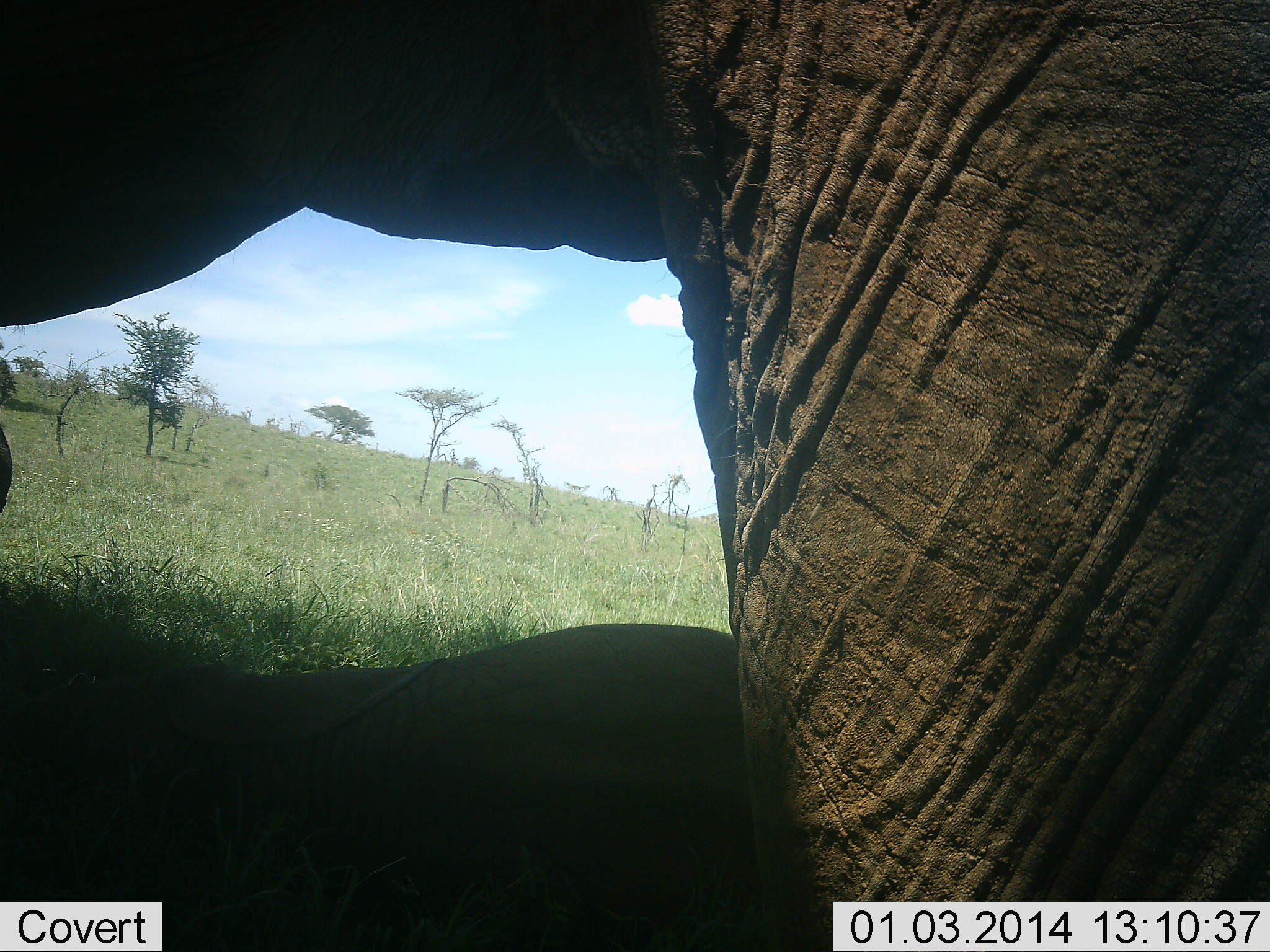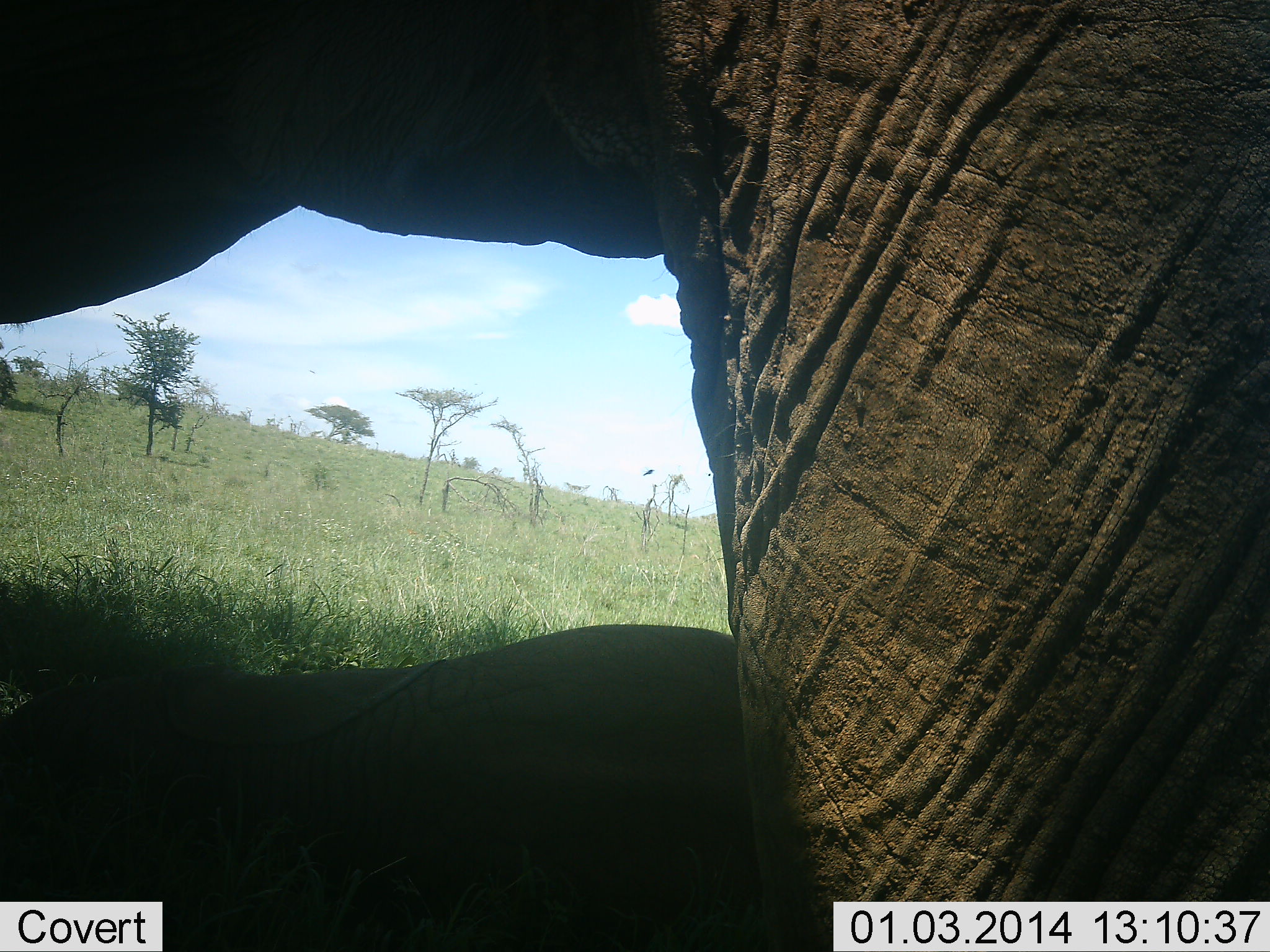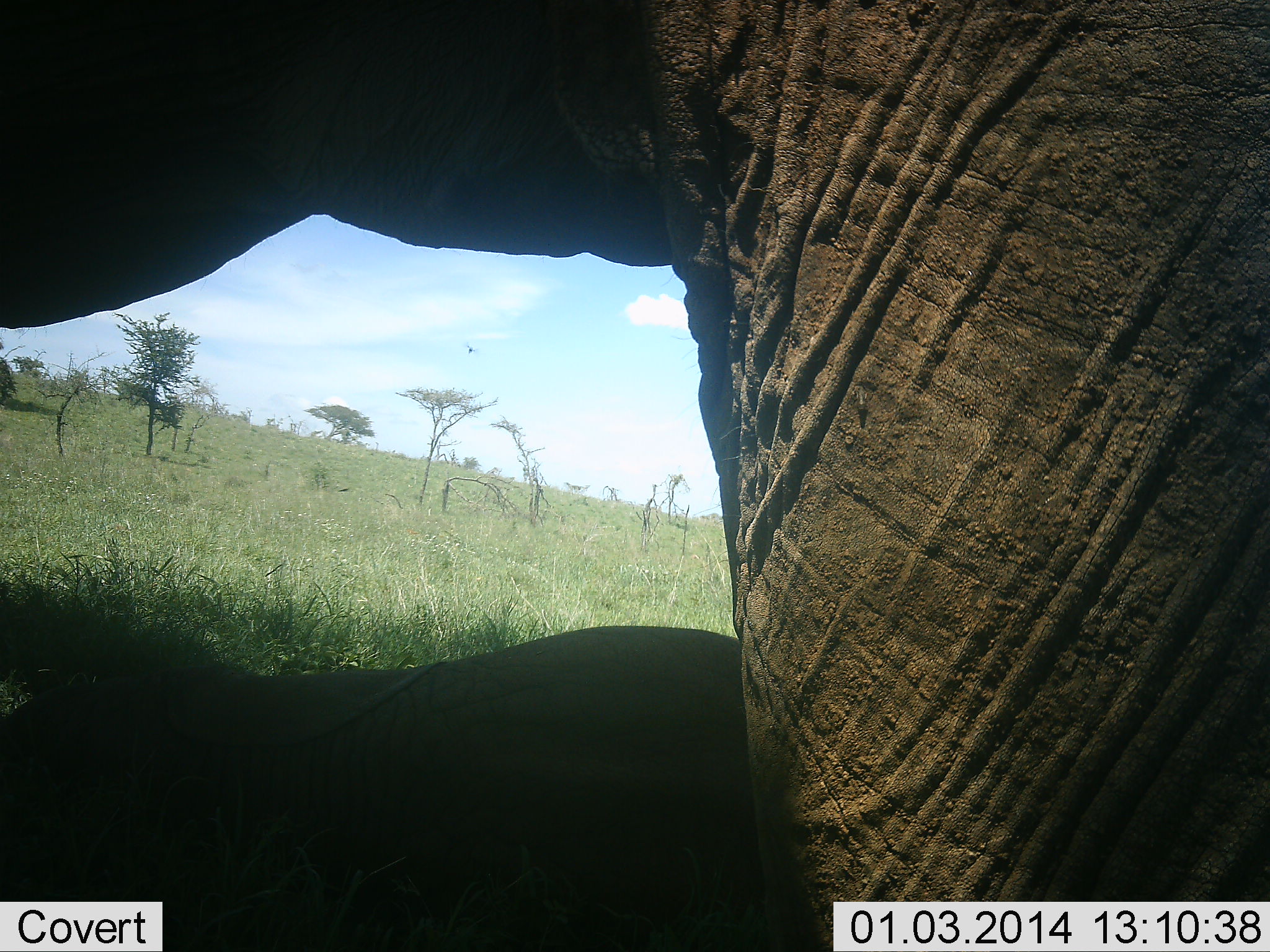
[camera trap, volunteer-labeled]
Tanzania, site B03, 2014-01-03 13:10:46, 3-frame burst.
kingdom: Animalia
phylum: Chordata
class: Mammalia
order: Proboscidea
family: Elephantidae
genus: Loxodonta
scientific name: Loxodonta africana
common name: african bush elephant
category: elephant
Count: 1.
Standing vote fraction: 91%.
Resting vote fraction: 18%.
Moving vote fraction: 0%.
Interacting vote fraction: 0%.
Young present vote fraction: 9%.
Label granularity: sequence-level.